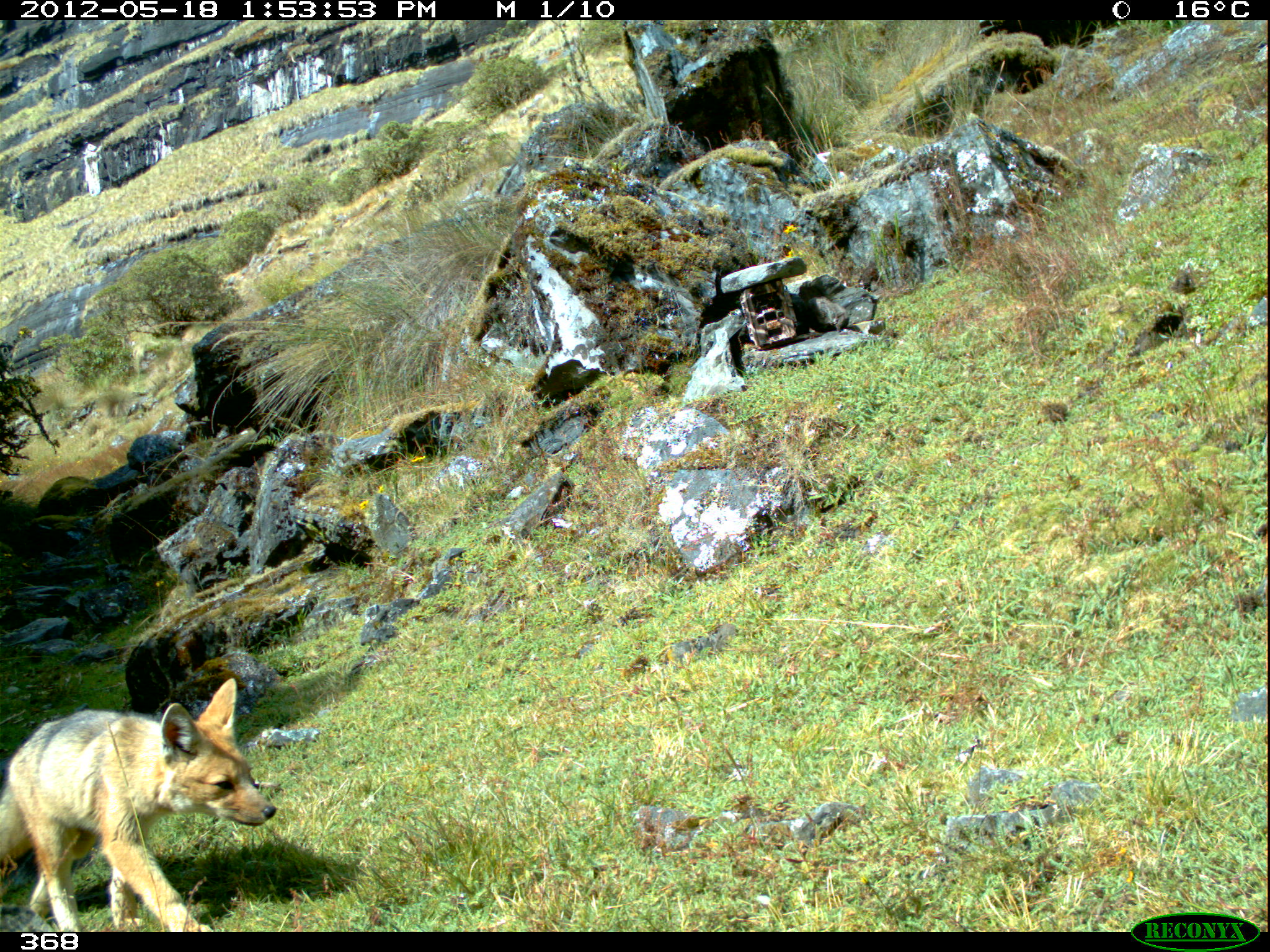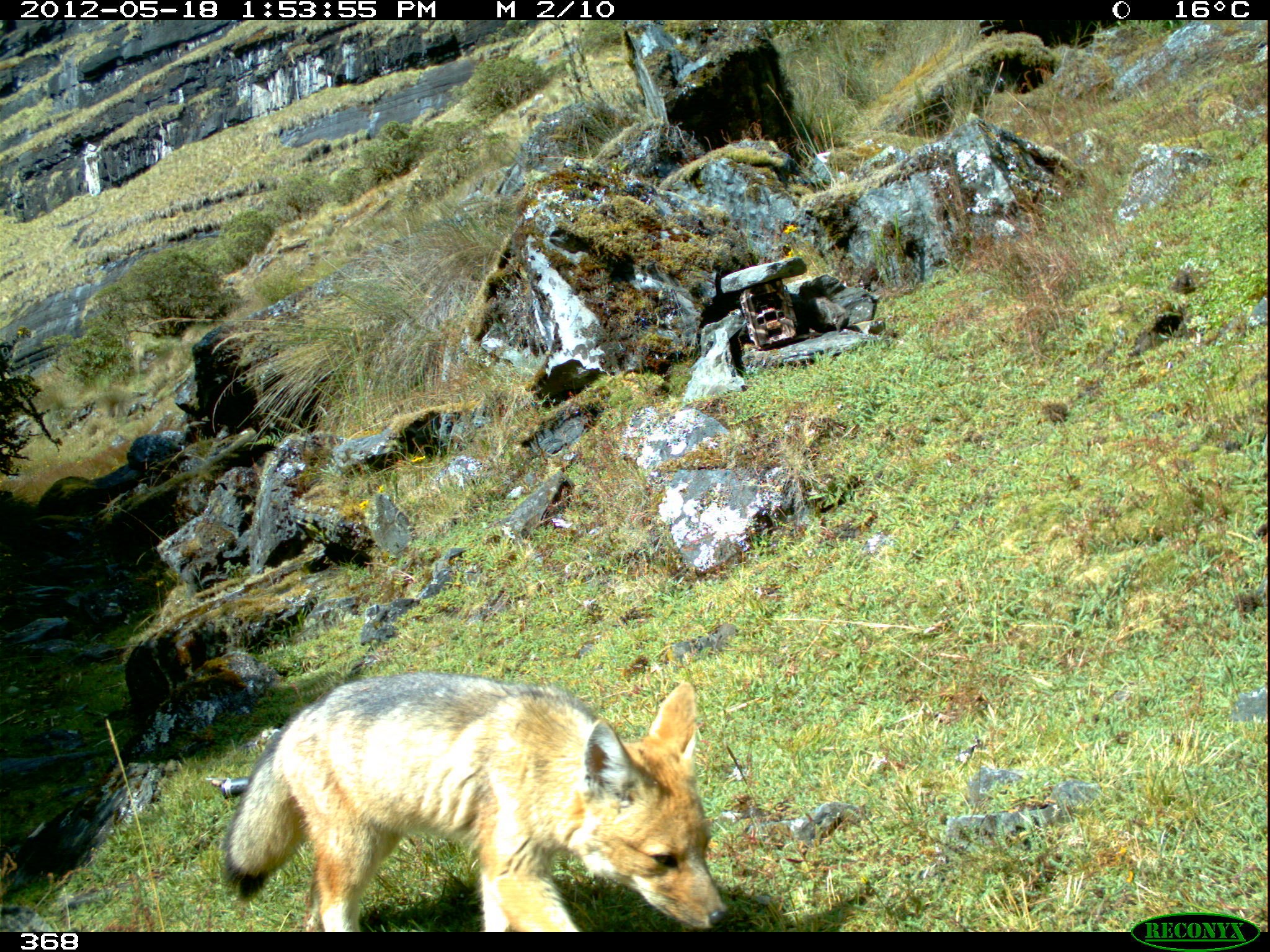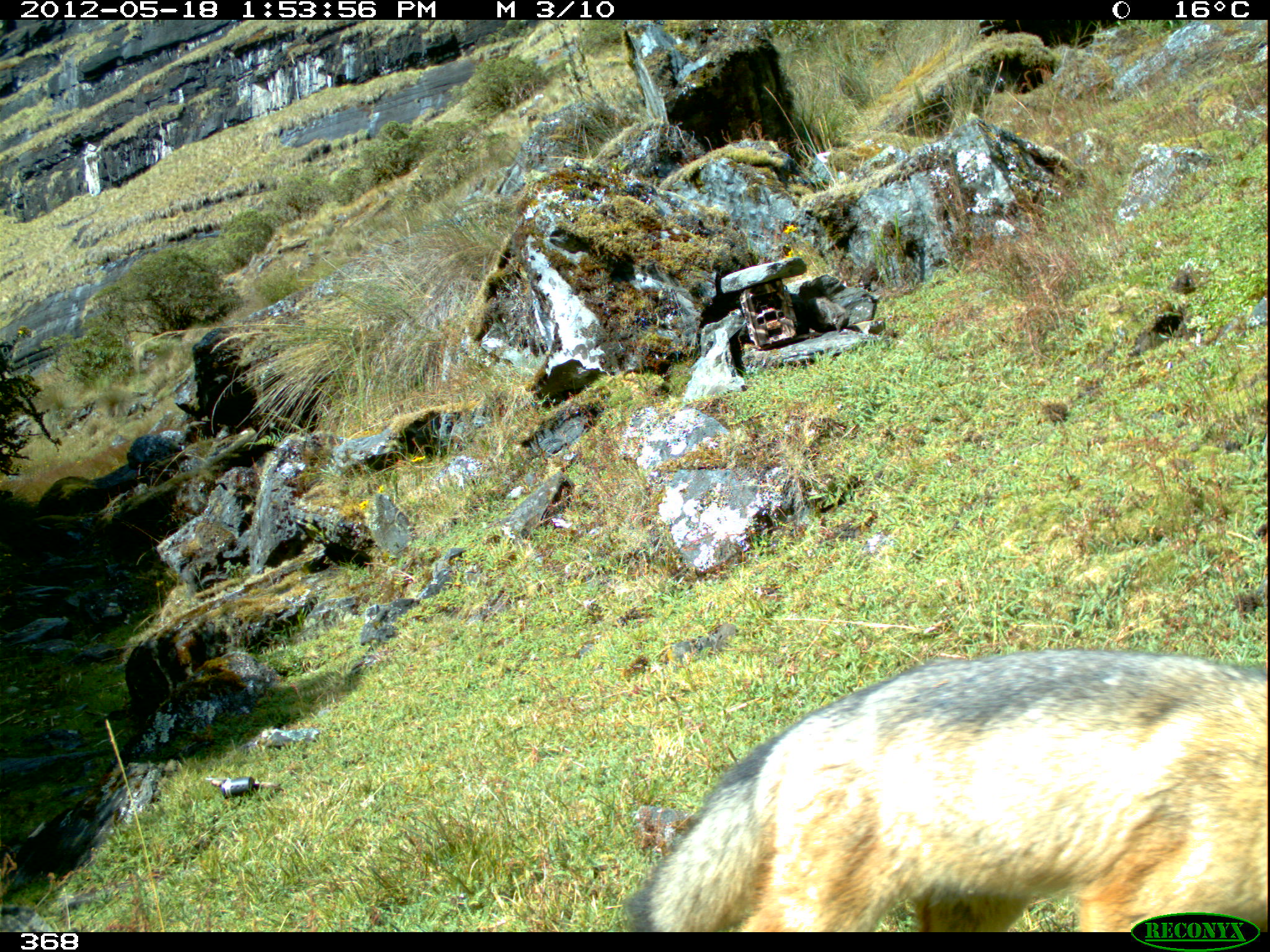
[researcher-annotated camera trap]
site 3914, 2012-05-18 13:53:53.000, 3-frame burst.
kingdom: Animalia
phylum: Chordata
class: Mammalia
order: Carnivora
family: Canidae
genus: Lycalopex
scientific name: Lycalopex culpaeus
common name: culpeo